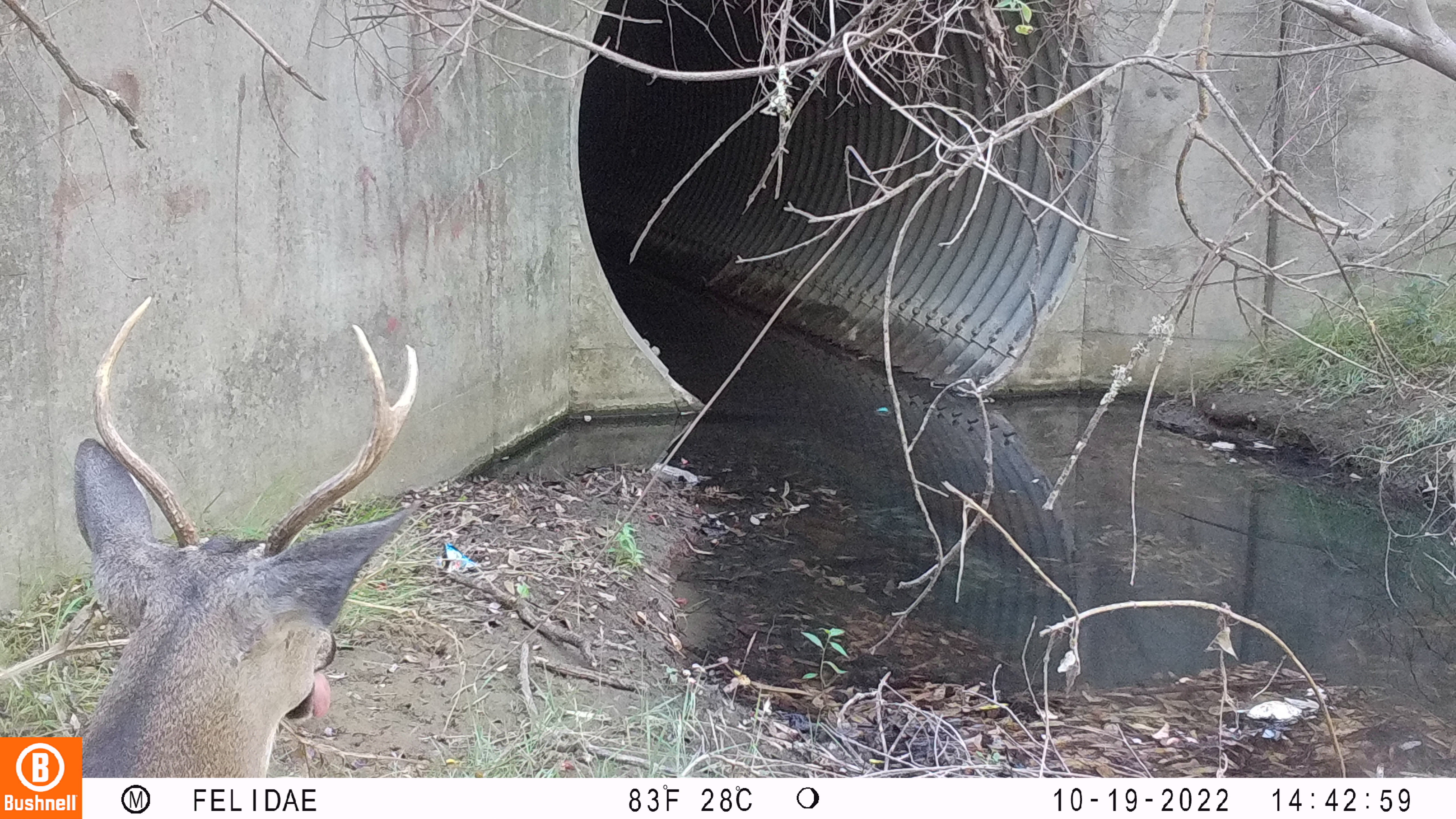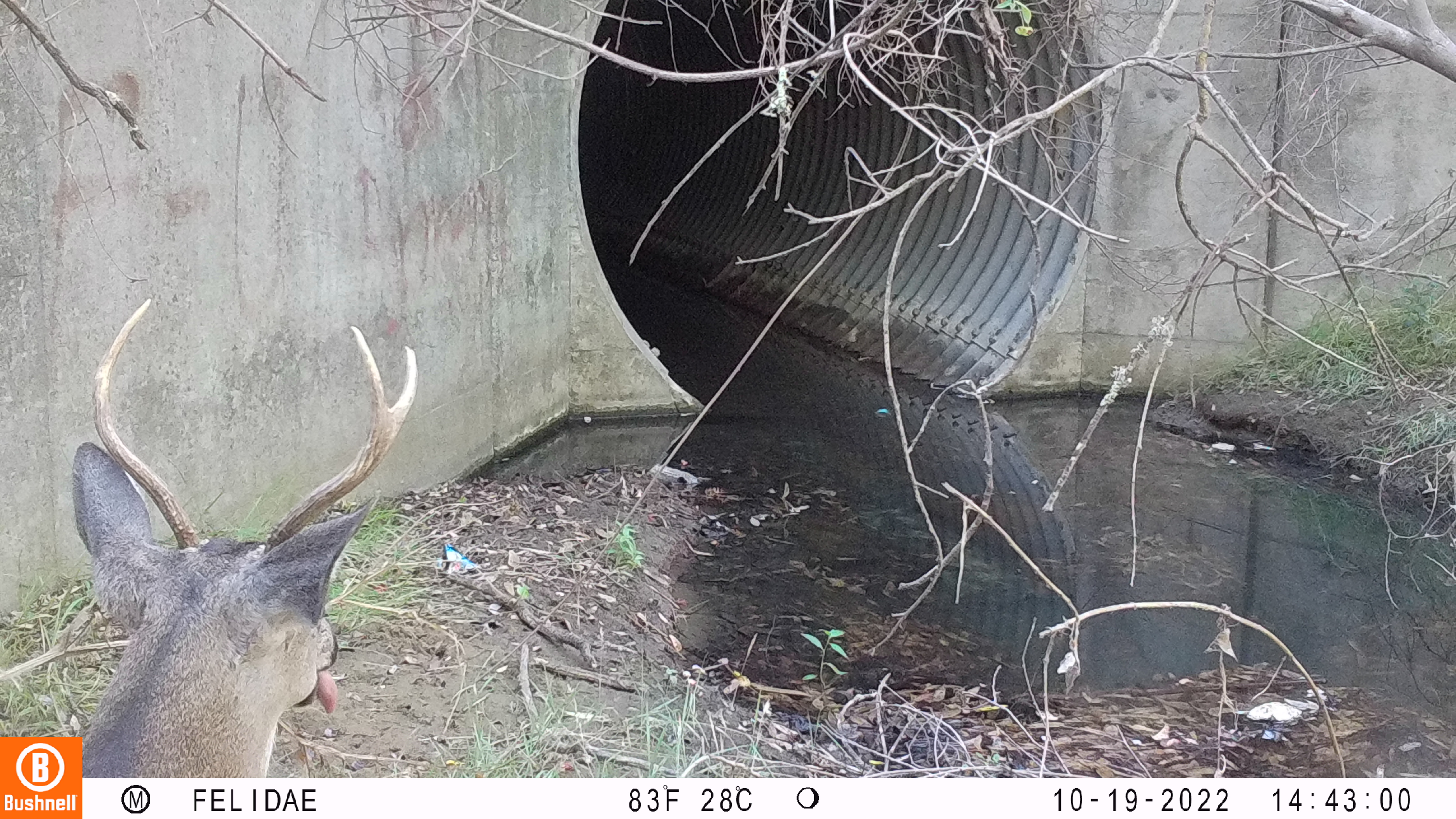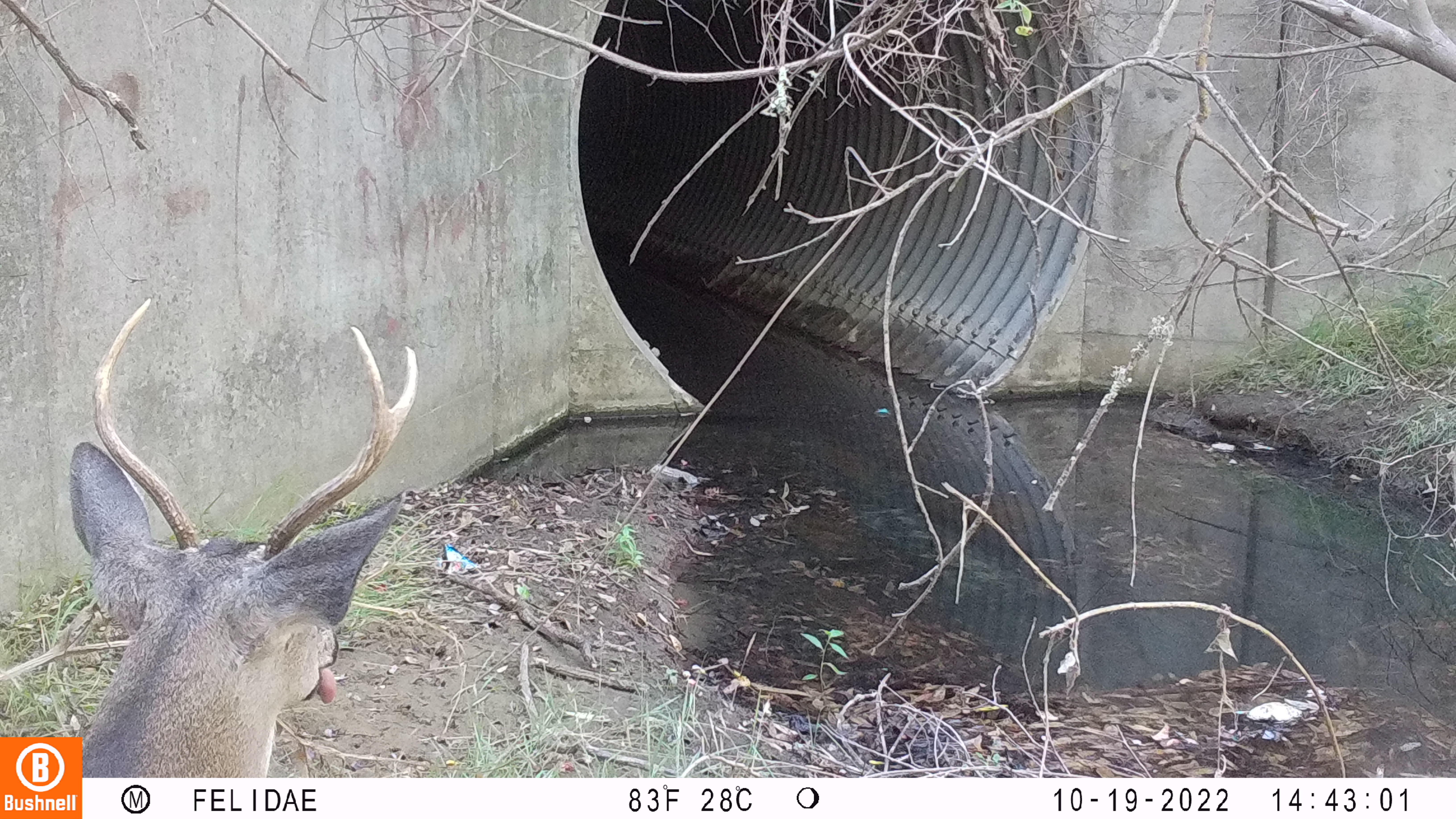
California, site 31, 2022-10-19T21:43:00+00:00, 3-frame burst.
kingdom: Animalia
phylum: Chordata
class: Mammalia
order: Artiodactyla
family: Cervidae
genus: Odocoileus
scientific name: Odocoileus hemionus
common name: mule deer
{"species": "mule deer (Odocoileus hemionus)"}